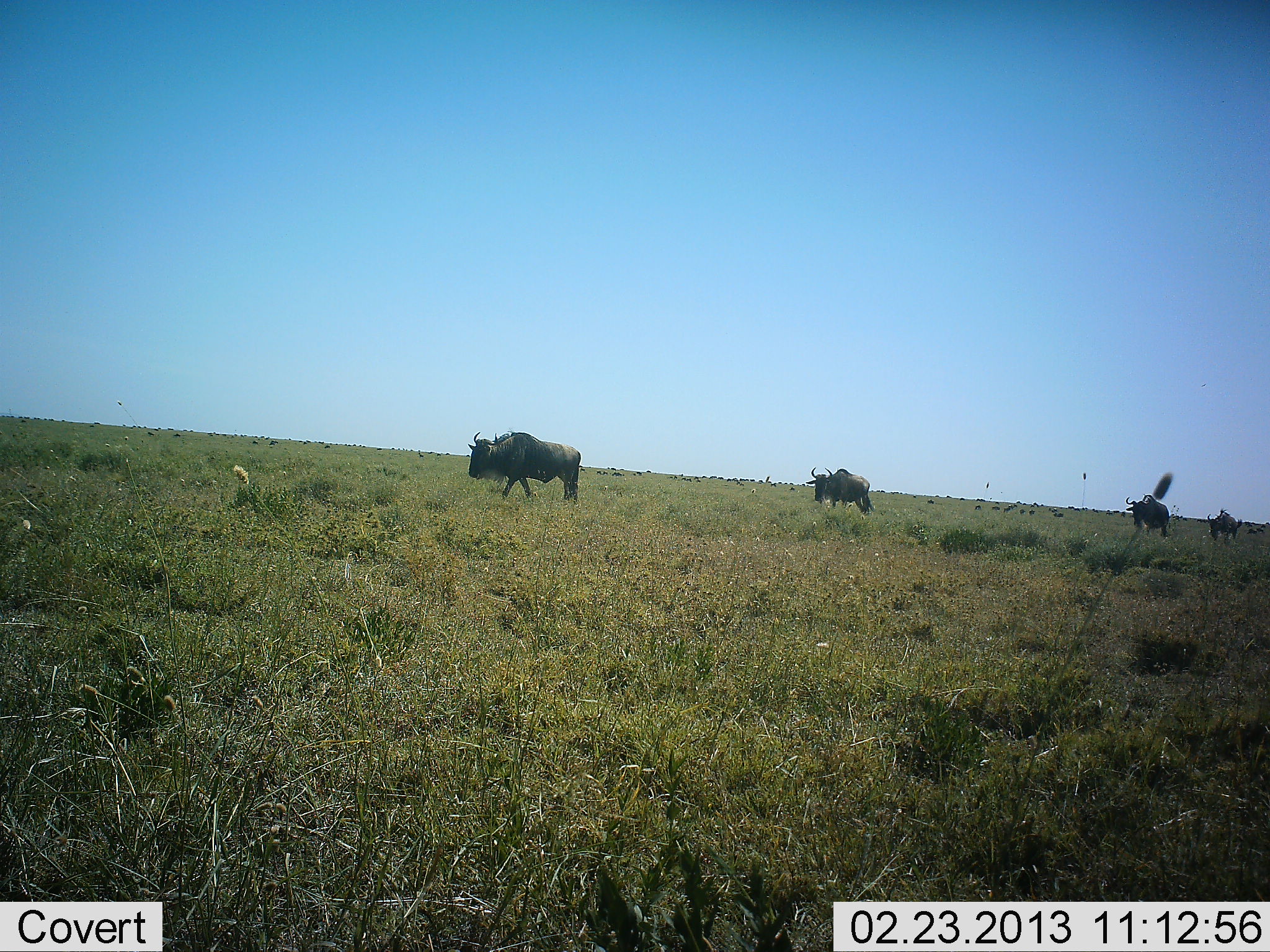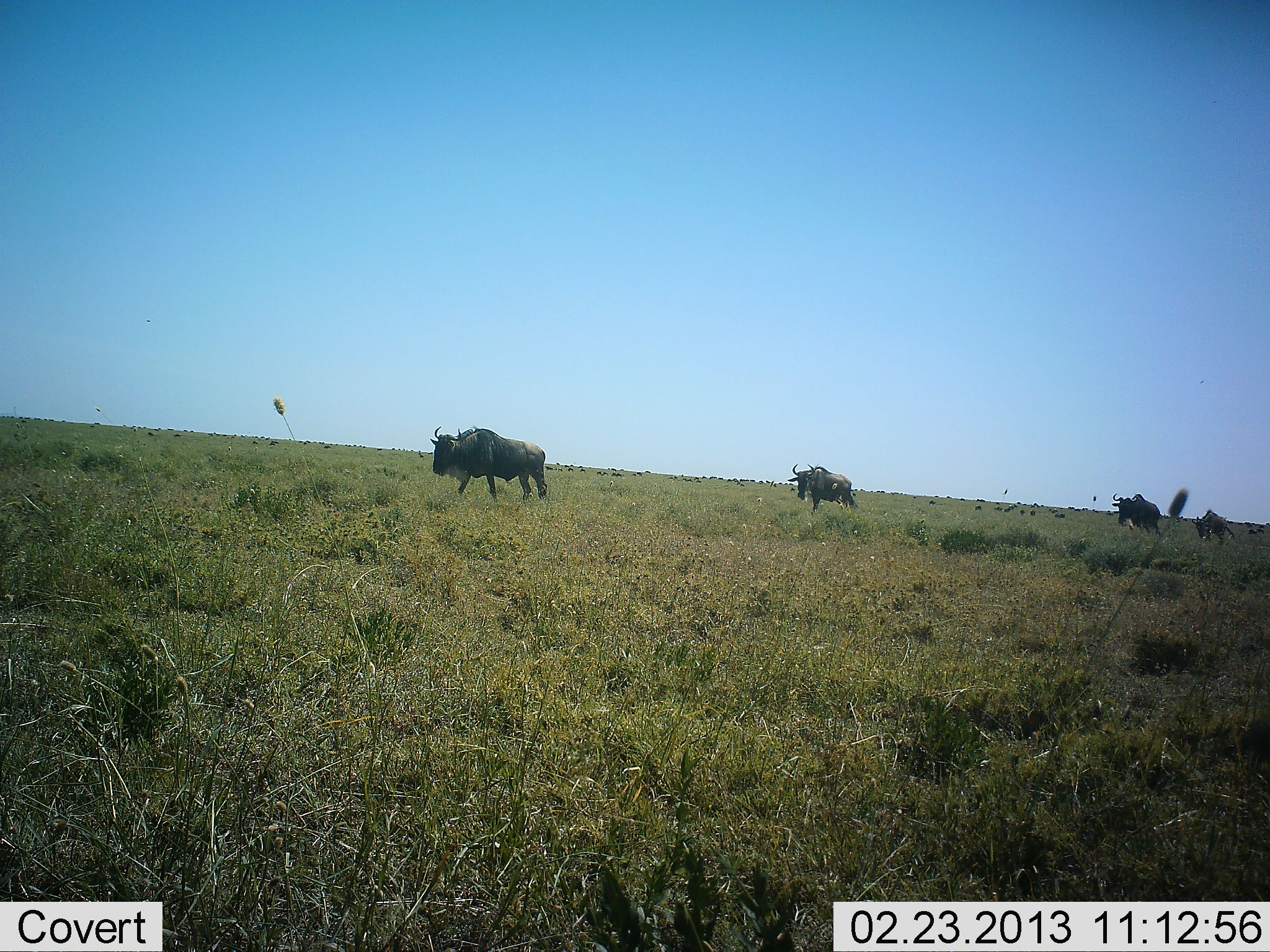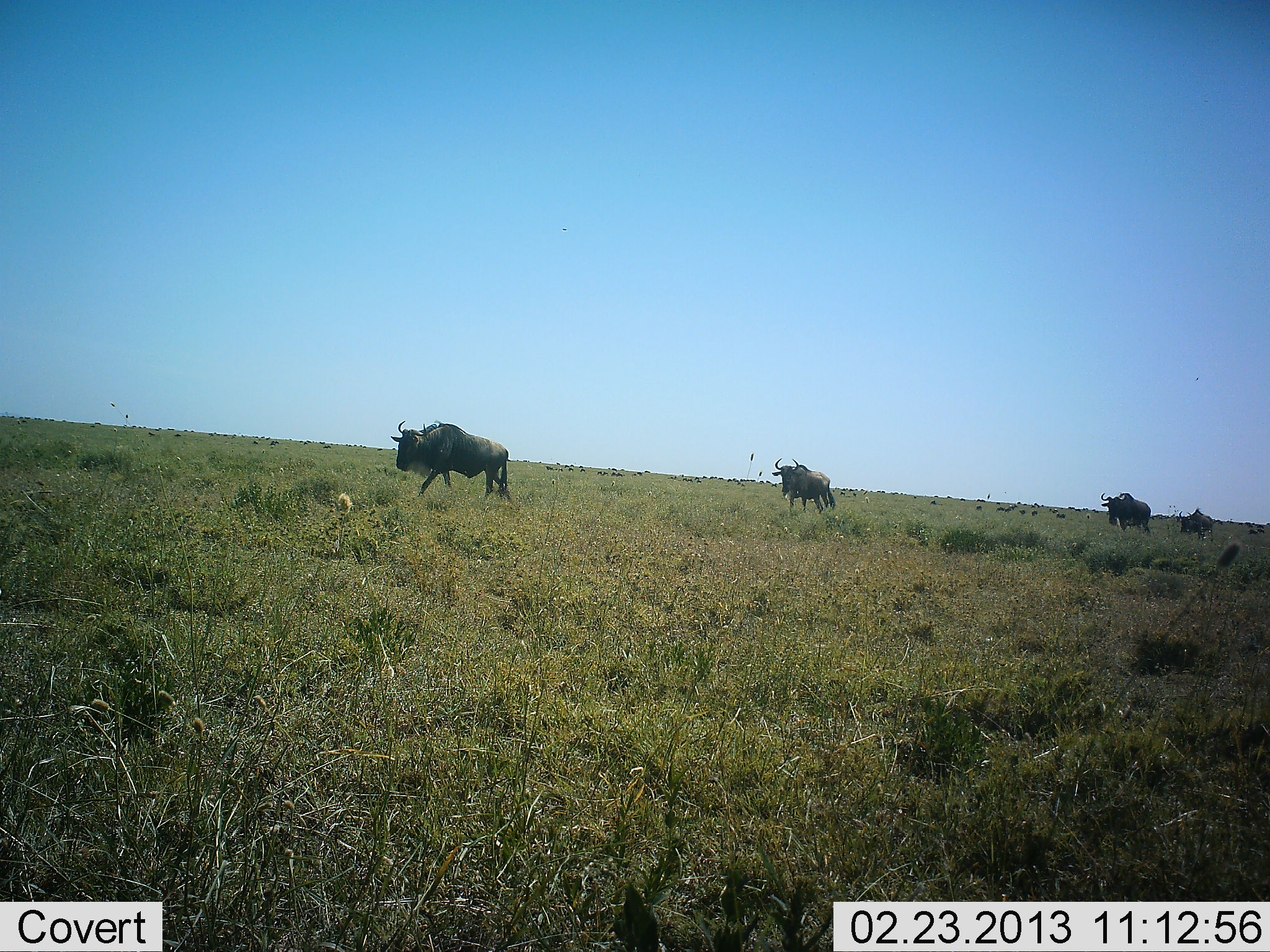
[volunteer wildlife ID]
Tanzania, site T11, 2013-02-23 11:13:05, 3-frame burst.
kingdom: Animalia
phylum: Chordata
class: Mammalia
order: Artiodactyla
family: Bovidae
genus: Connochaetes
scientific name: Connochaetes taurinus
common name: blue wildebeest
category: wildebeest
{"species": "wildebeest (blue wildebeest) (Connochaetes taurinus)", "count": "4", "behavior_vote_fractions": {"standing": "8%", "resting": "0%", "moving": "97%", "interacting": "0%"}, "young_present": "3%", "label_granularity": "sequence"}